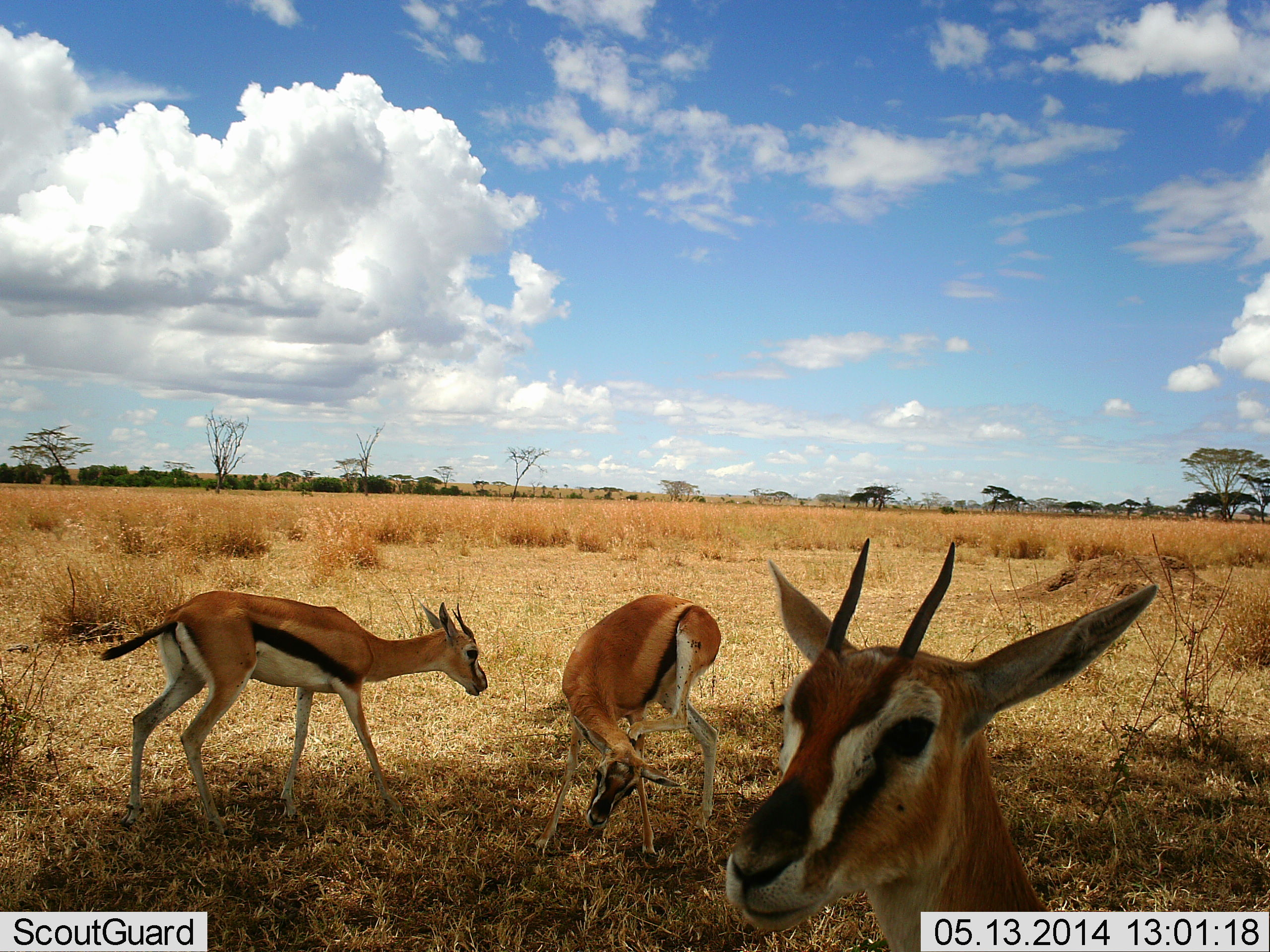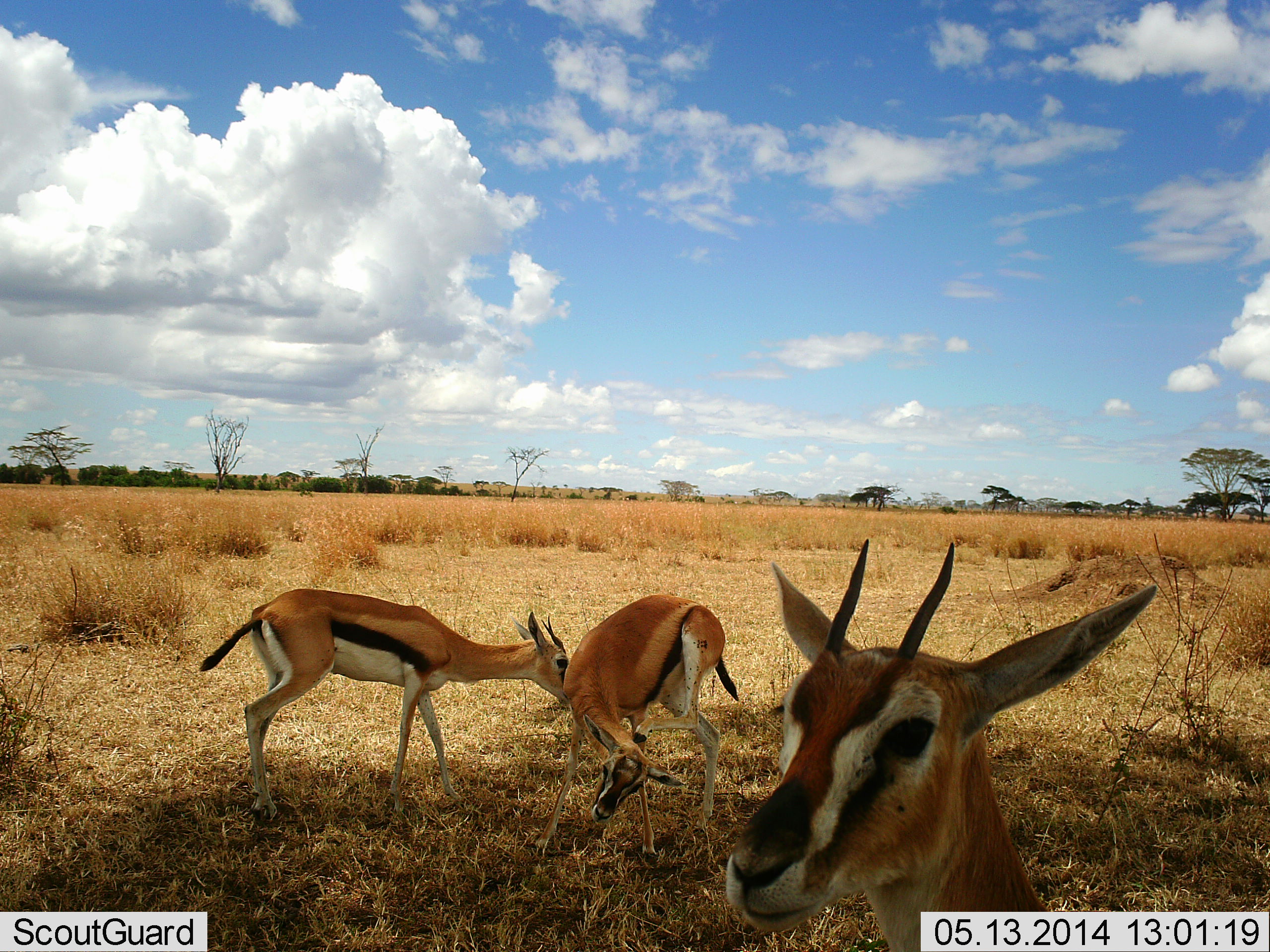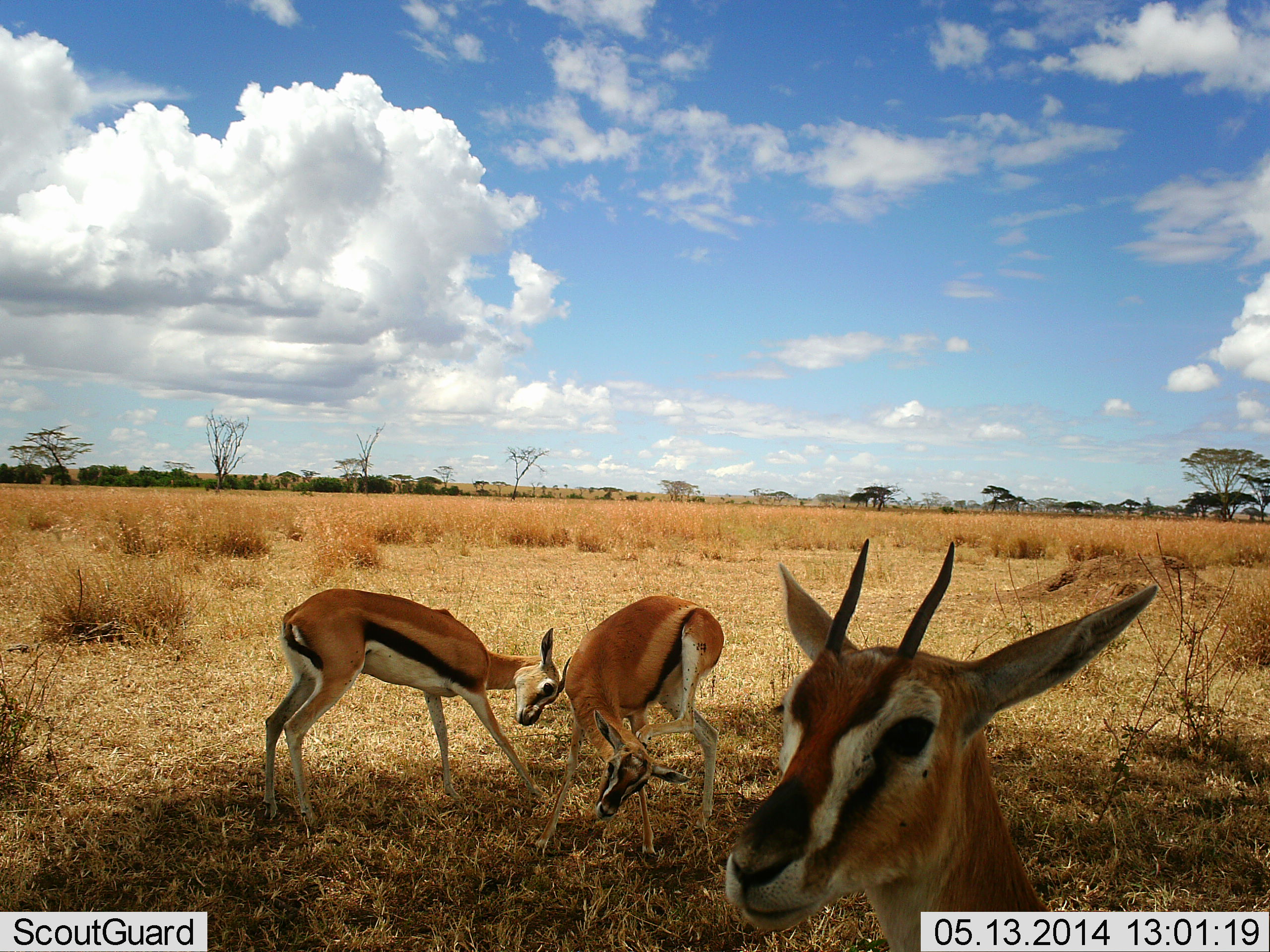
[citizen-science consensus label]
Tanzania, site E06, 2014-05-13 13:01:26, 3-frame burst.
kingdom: Animalia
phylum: Chordata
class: Mammalia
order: Artiodactyla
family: Bovidae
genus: Eudorcas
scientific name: Eudorcas thomsonii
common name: thomson's gazelle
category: gazellethomsons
Gazellethomsons (thomson's gazelle) (Eudorcas thomsonii), count 3. Behavior (volunteer vote fractions): standing 90%, resting 0%, moving 40%, interacting 60%. Young present (vote fraction): 0%. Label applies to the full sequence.